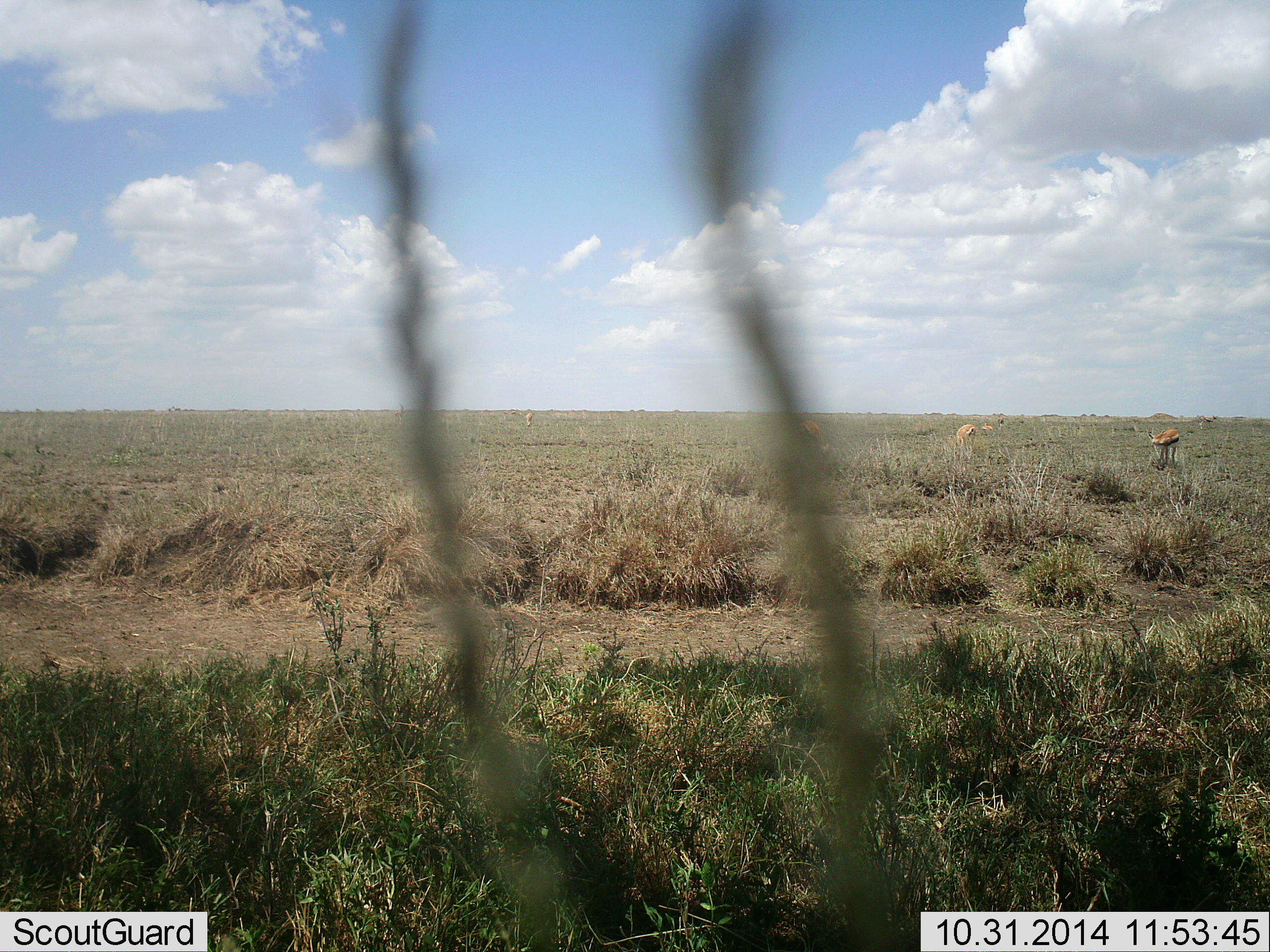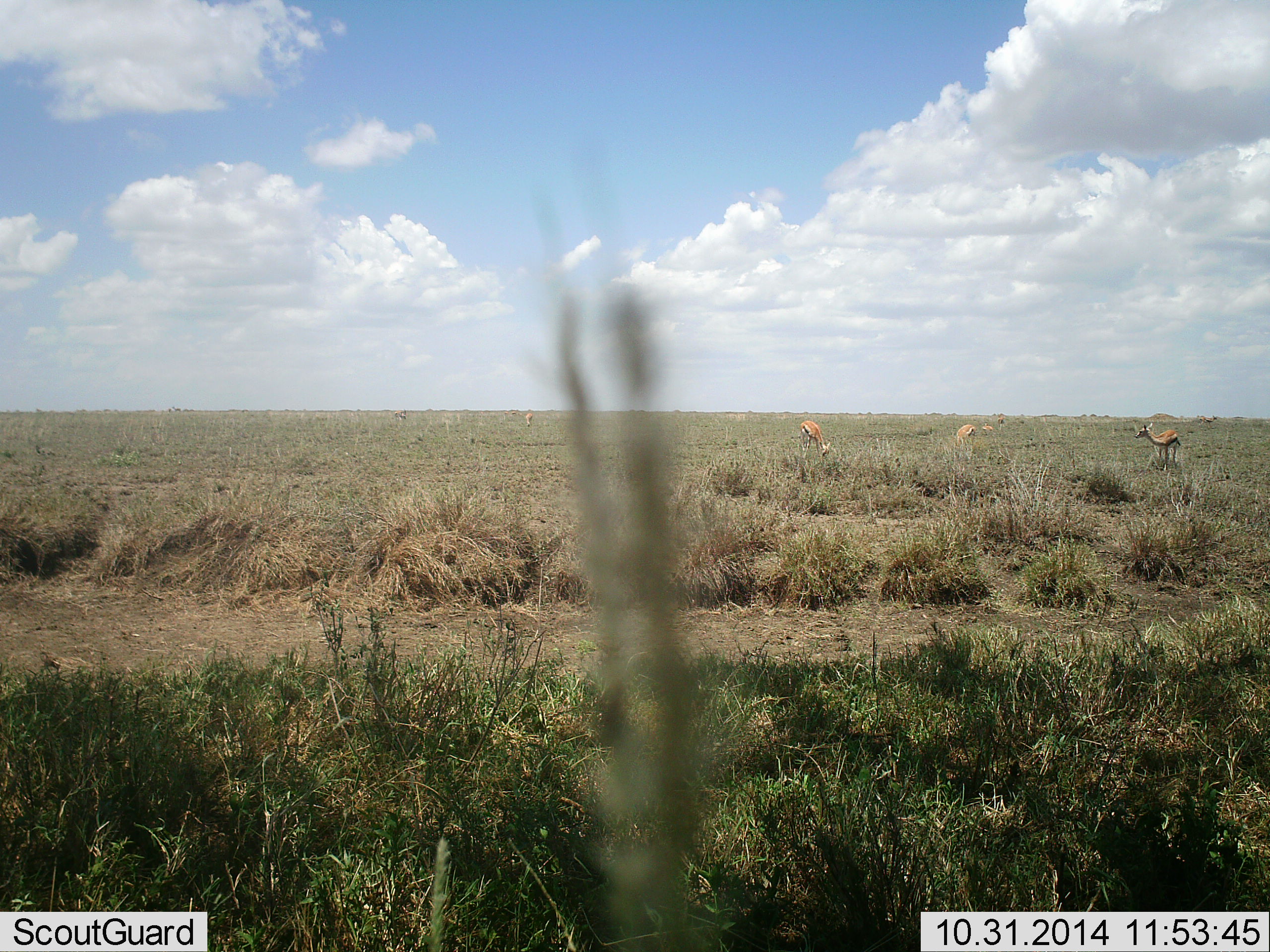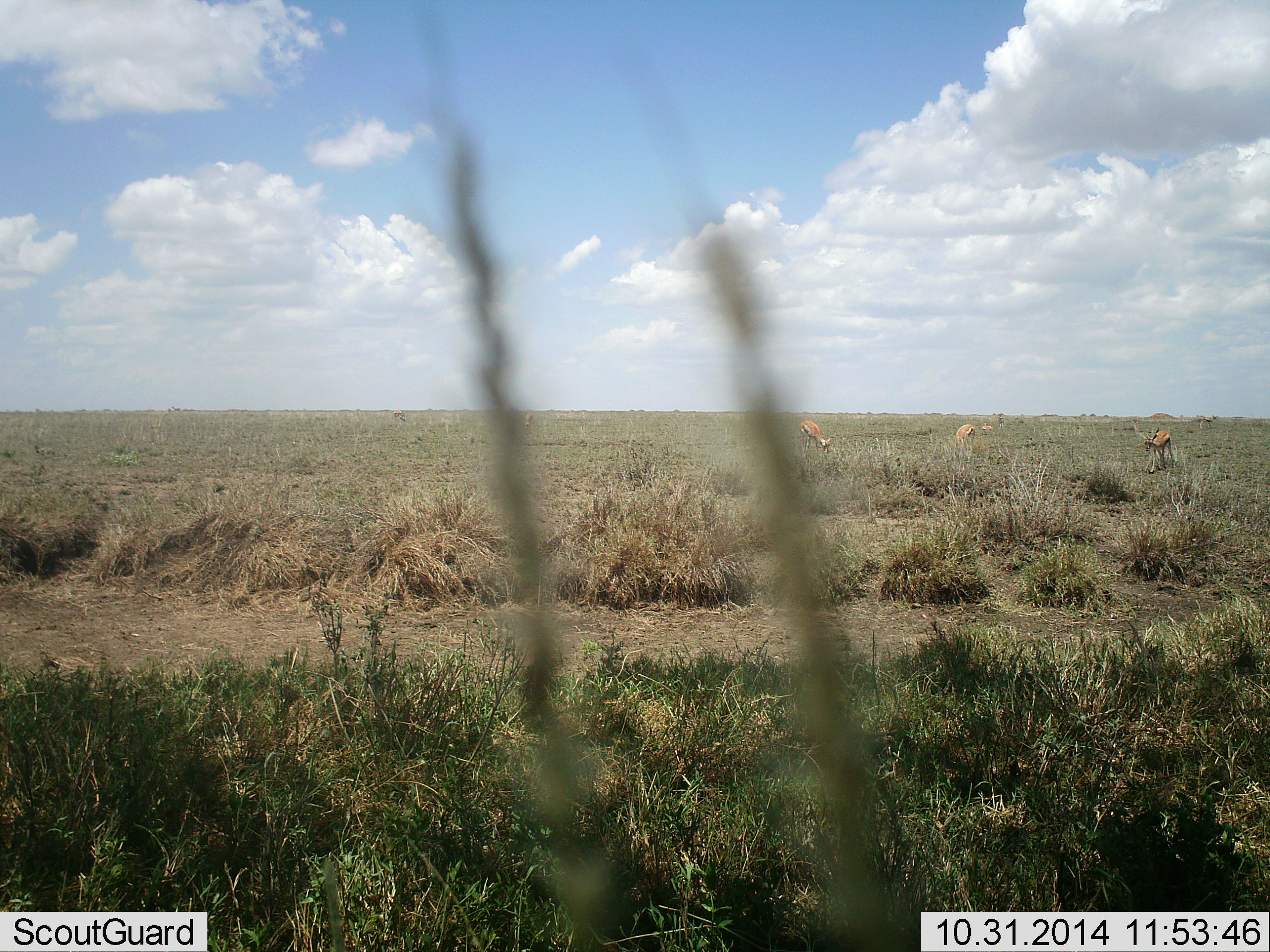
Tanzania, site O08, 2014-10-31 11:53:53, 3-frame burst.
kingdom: Animalia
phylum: Chordata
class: Mammalia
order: Artiodactyla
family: Bovidae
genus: Eudorcas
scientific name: Eudorcas thomsonii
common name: thomson's gazelle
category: gazellethomsons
Gazellethomsons (thomson's gazelle) (Eudorcas thomsonii), count 3. Behavior (volunteer vote fractions): standing 64%, resting 0%, moving 9%, interacting 0%. Young present (vote fraction): 0%. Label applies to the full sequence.